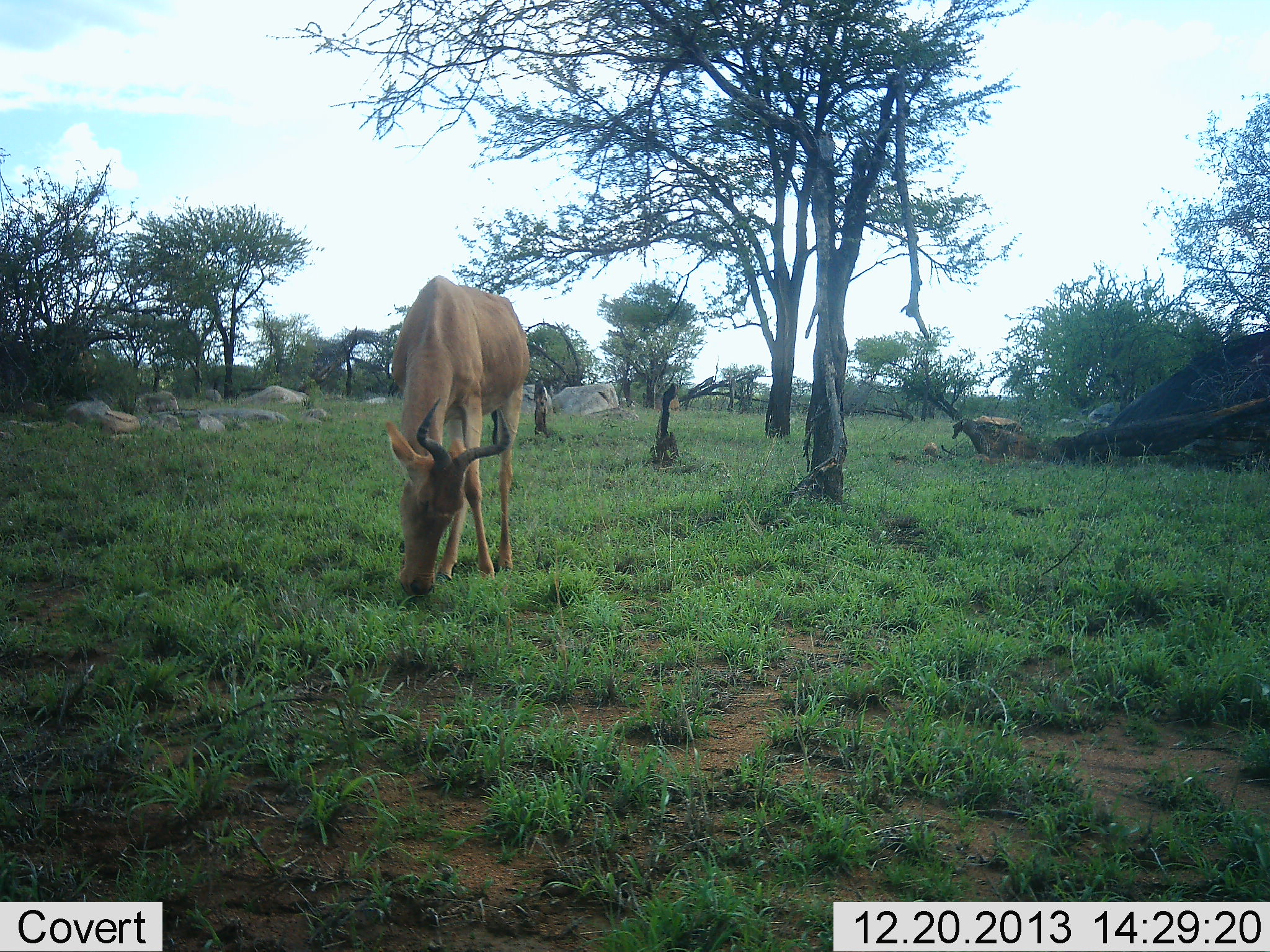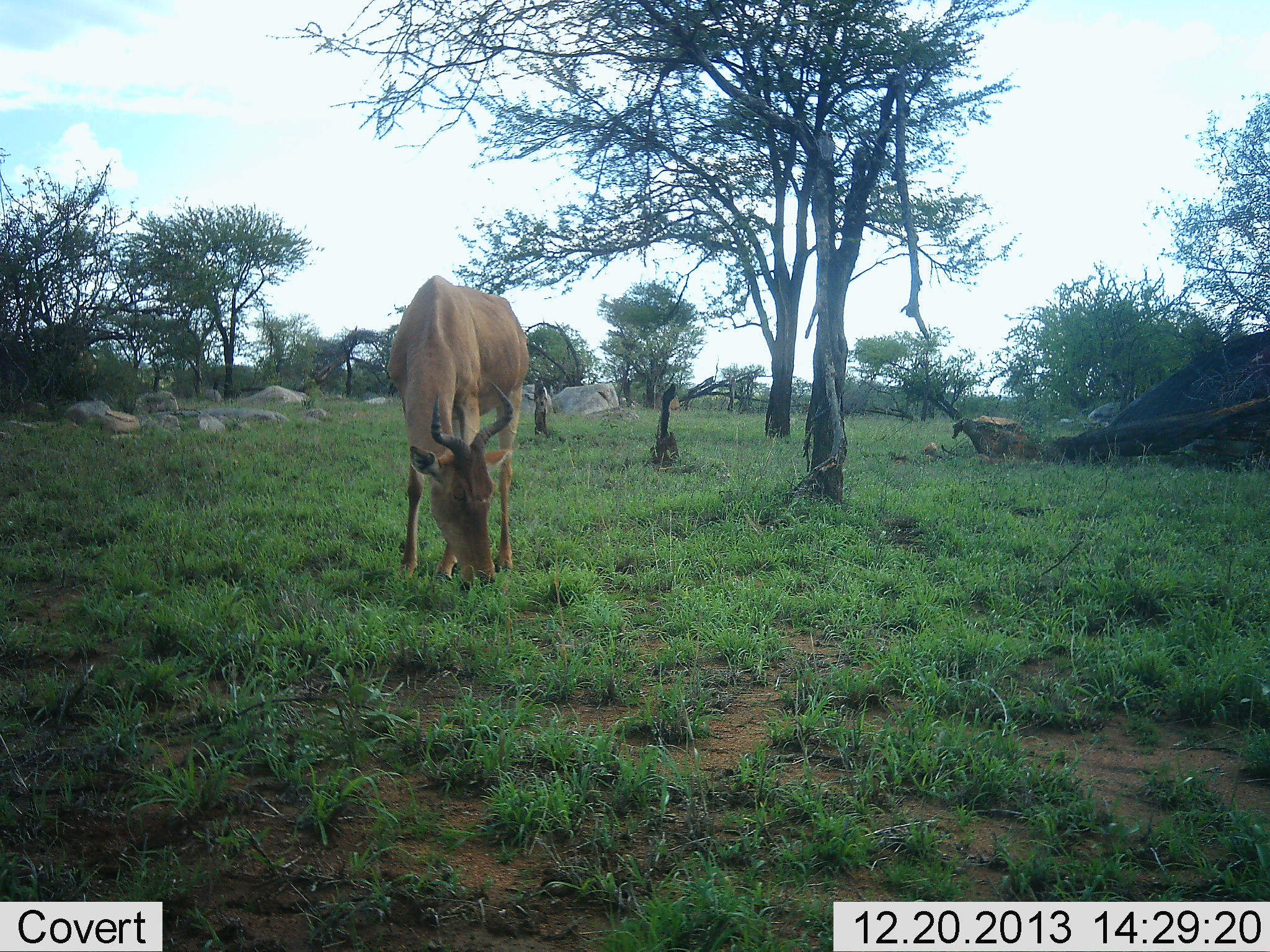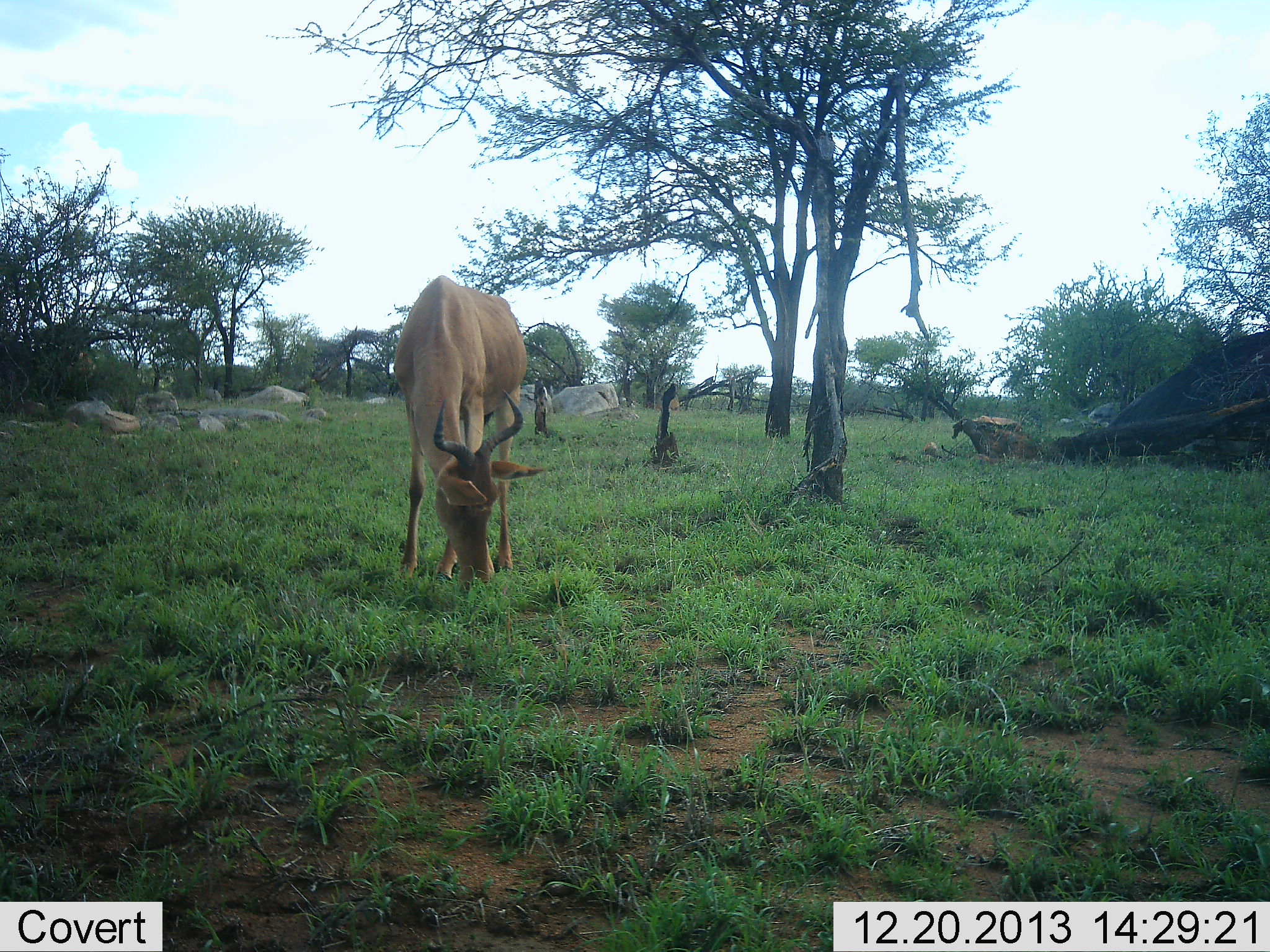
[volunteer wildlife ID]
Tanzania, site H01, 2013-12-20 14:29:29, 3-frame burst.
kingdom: Animalia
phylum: Chordata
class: Mammalia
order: Artiodactyla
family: Bovidae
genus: Alcelaphus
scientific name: Alcelaphus buselaphus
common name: hartebeest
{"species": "hartebeest (Alcelaphus buselaphus)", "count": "1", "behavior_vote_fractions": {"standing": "0%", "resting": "0%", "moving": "0%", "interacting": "0%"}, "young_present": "0%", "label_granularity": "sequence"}